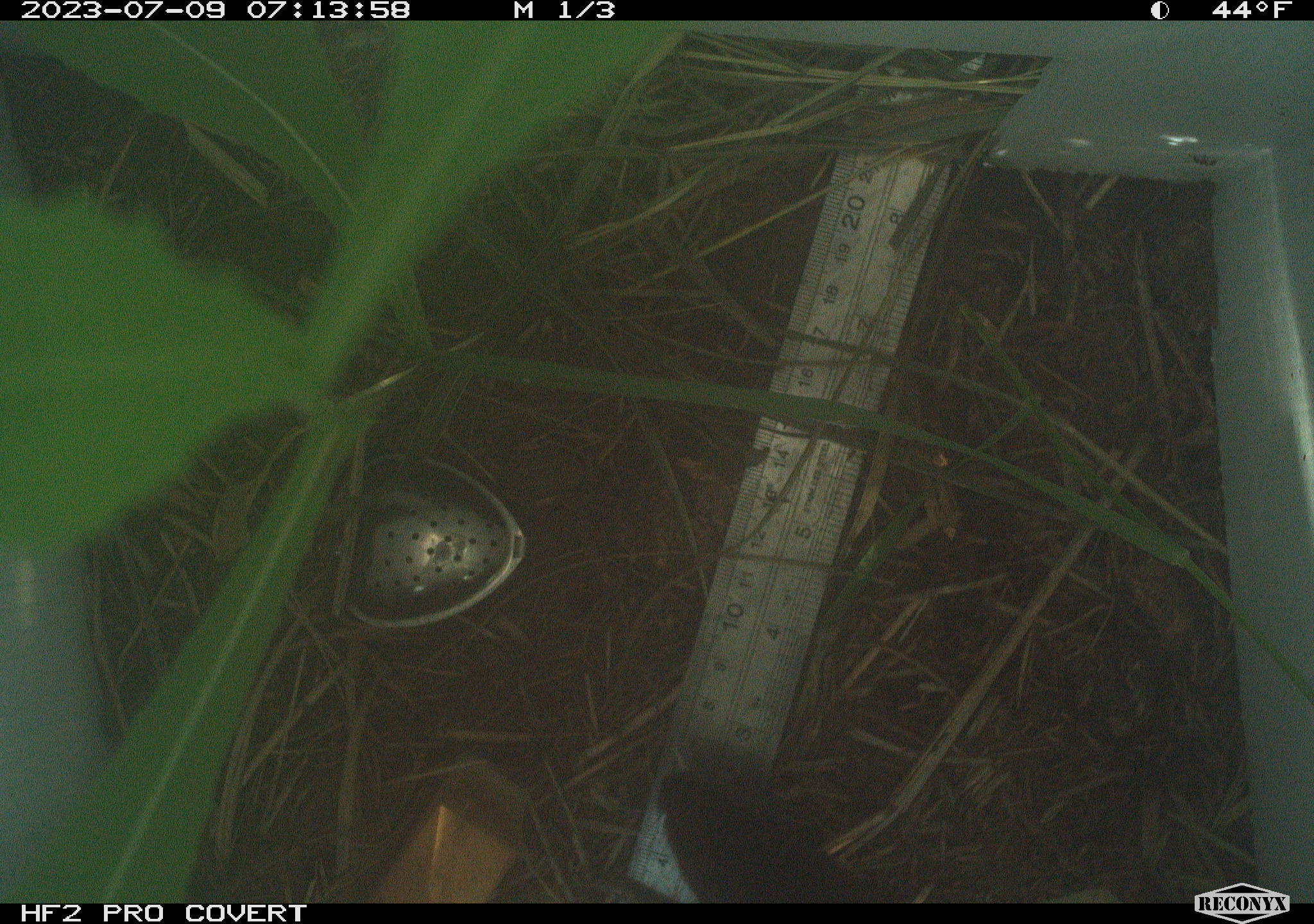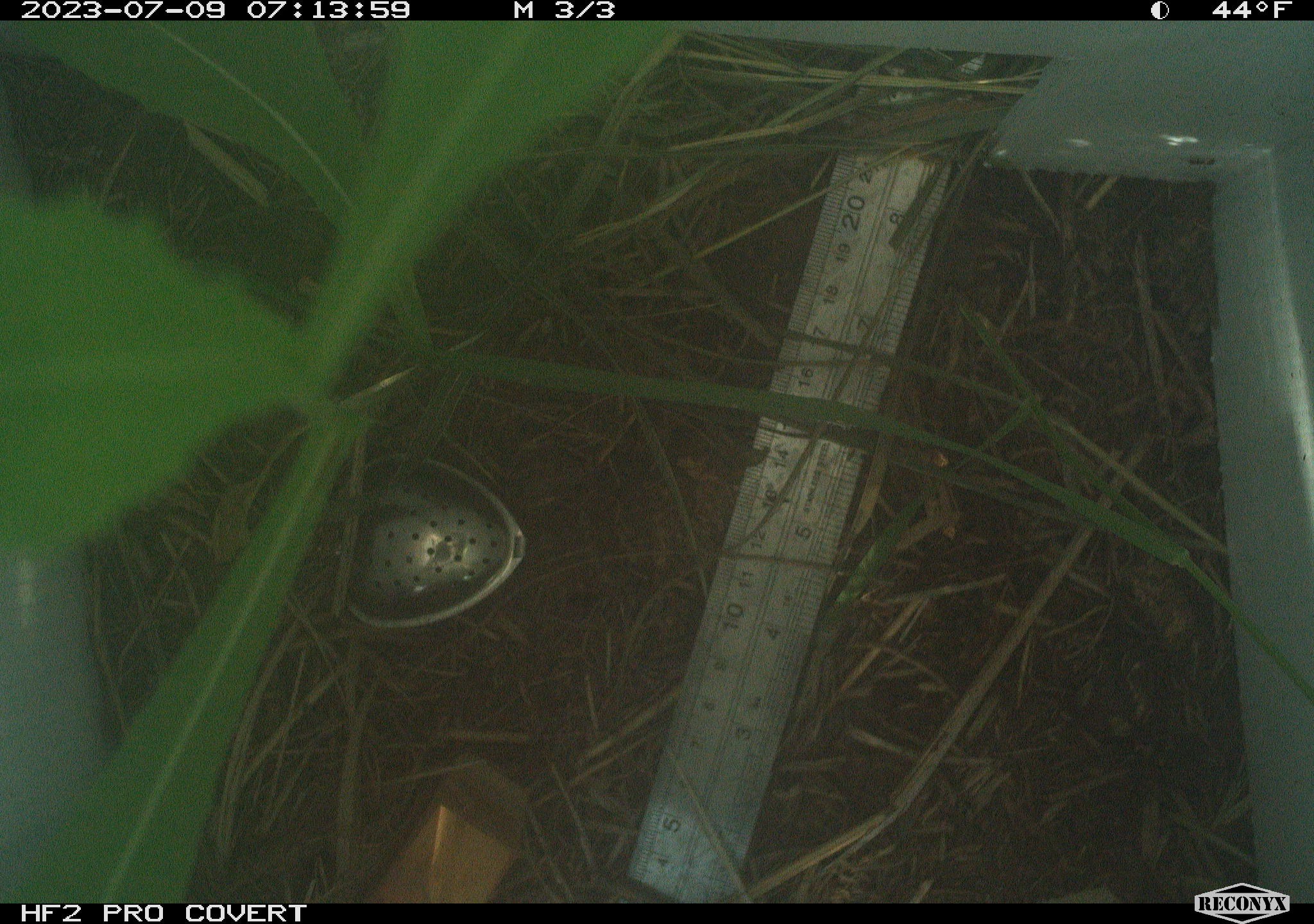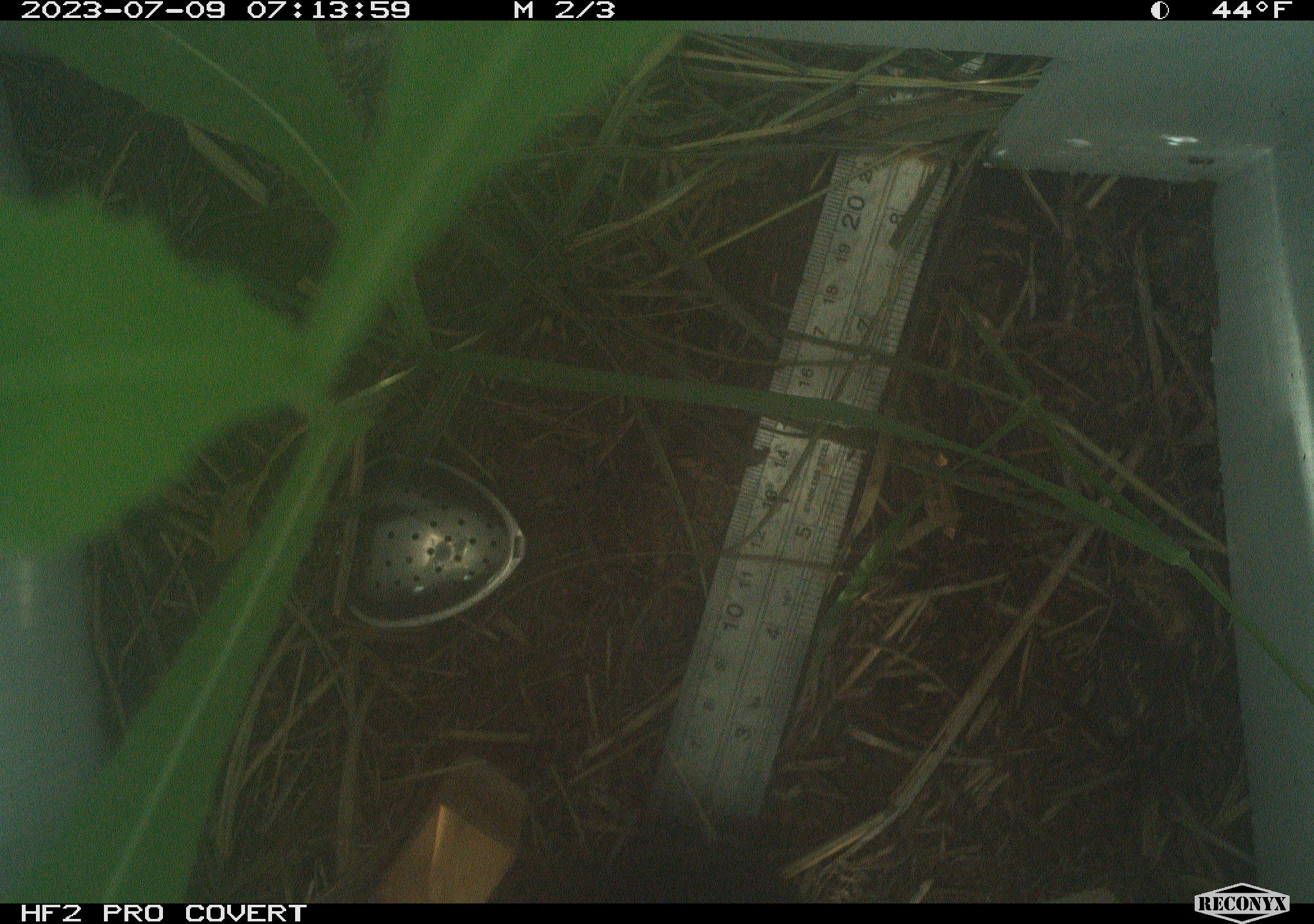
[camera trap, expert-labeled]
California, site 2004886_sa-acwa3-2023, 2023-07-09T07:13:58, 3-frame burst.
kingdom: Animalia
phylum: Chordata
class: Mammalia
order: Rodentia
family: Cricetidae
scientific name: Arvicolinae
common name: voles, lemmings, and muskrats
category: arvicolinae subfamily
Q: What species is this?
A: Arvicolinae subfamily (voles, lemmings, and muskrats) (Arvicolinae).